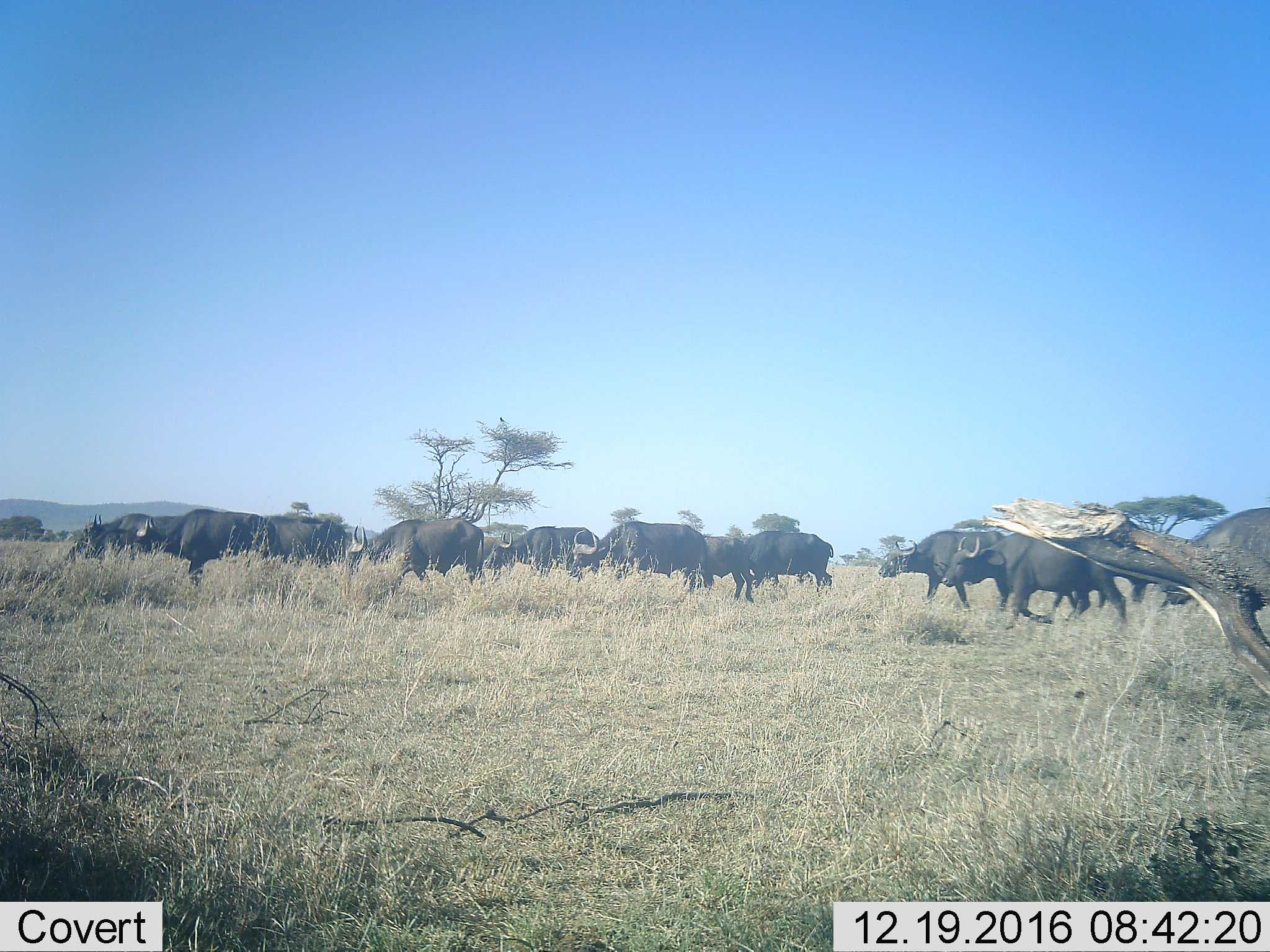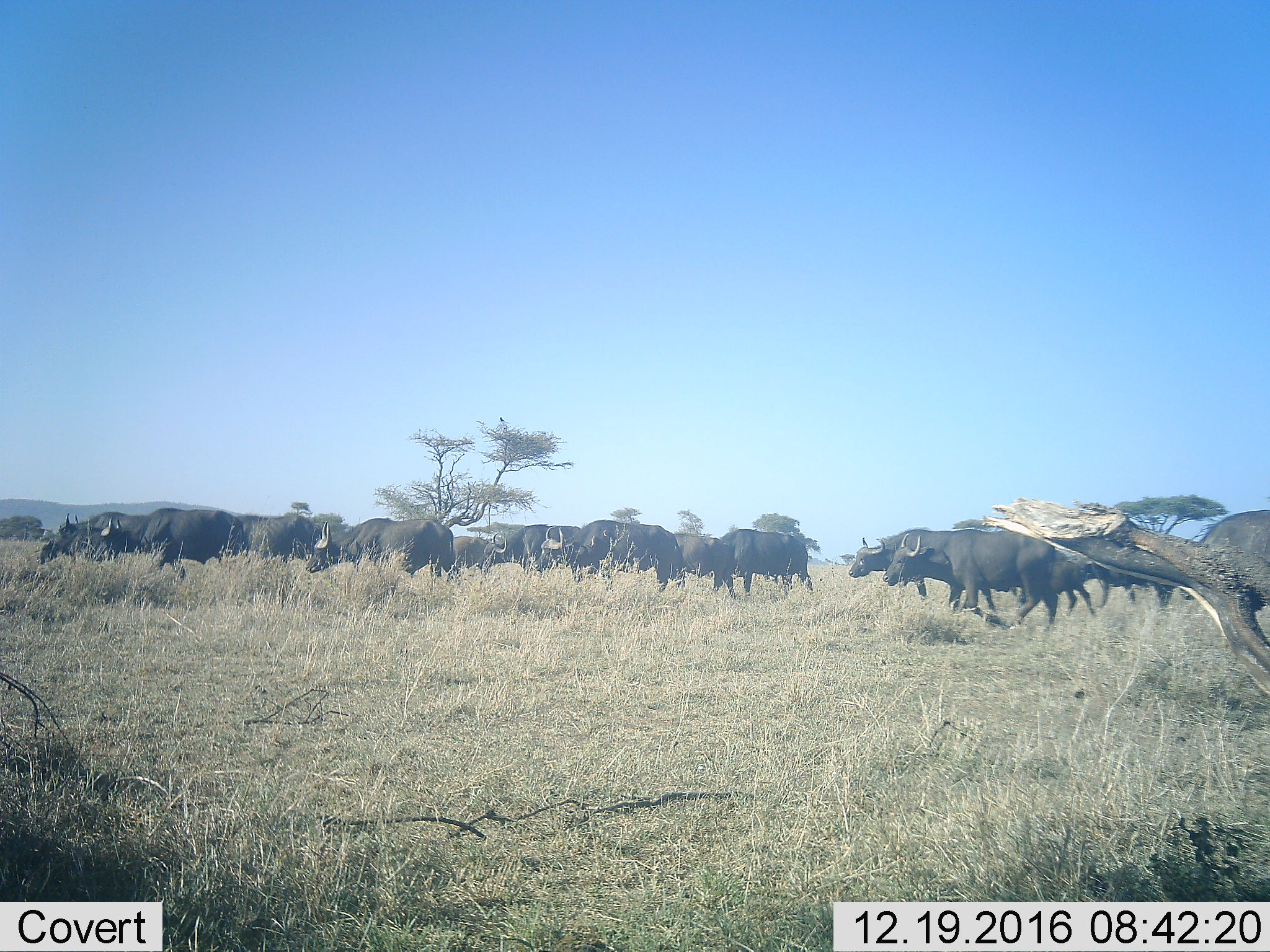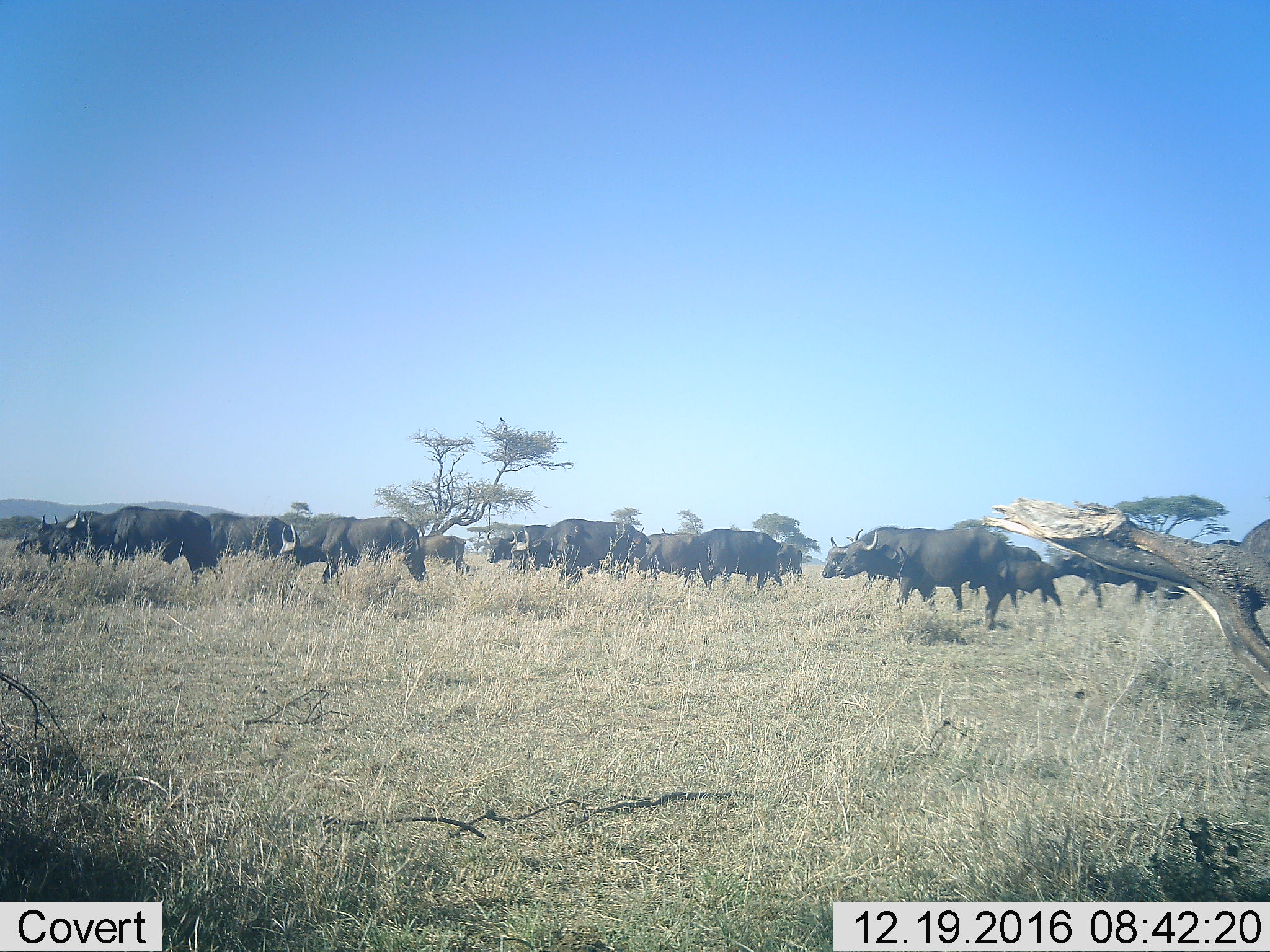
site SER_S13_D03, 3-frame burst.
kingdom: Animalia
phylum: Chordata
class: Mammalia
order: Artiodactyla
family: Bovidae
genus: Syncerus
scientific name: Syncerus caffer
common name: african buffalo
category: buffalo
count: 11-50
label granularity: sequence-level